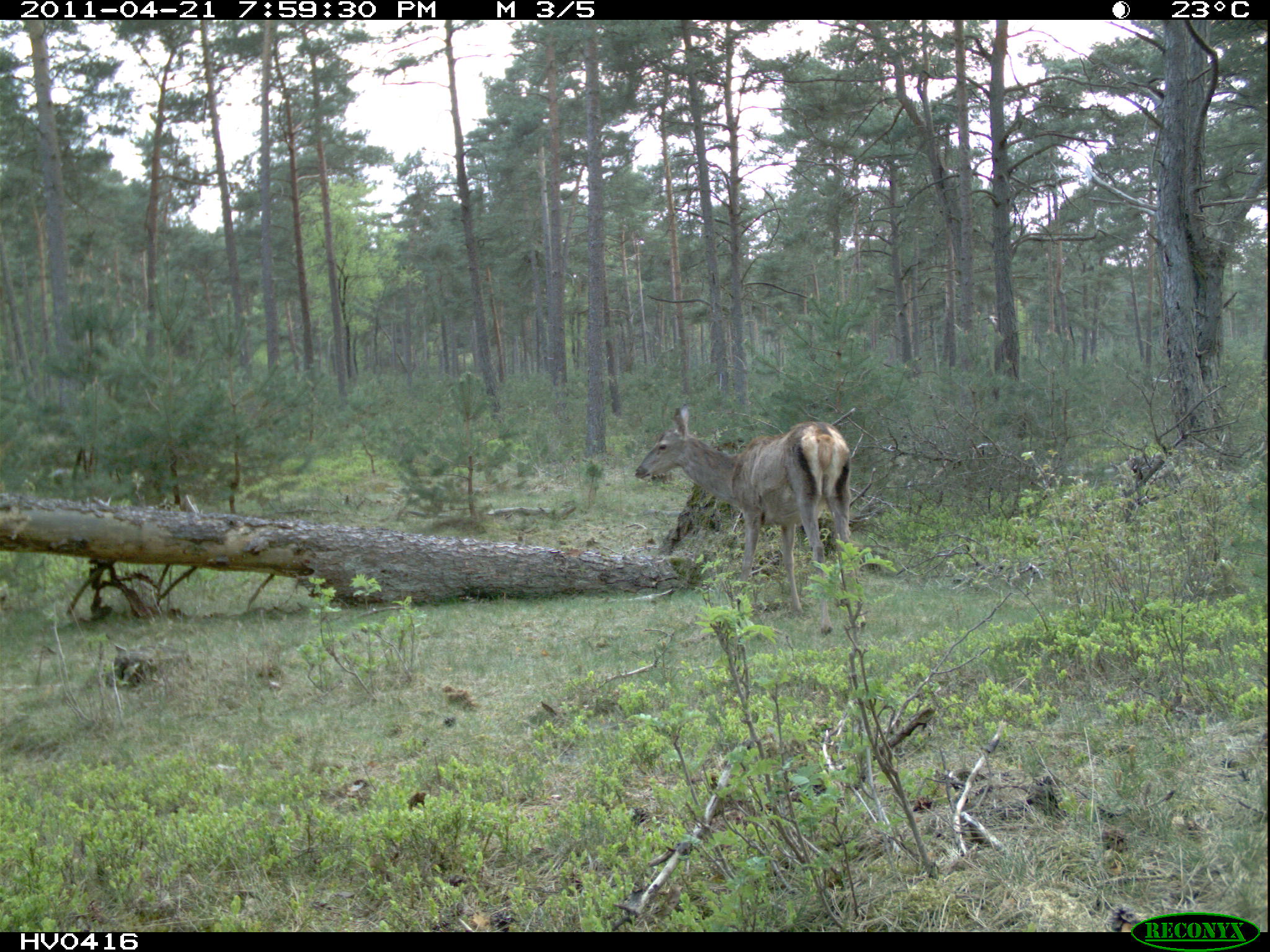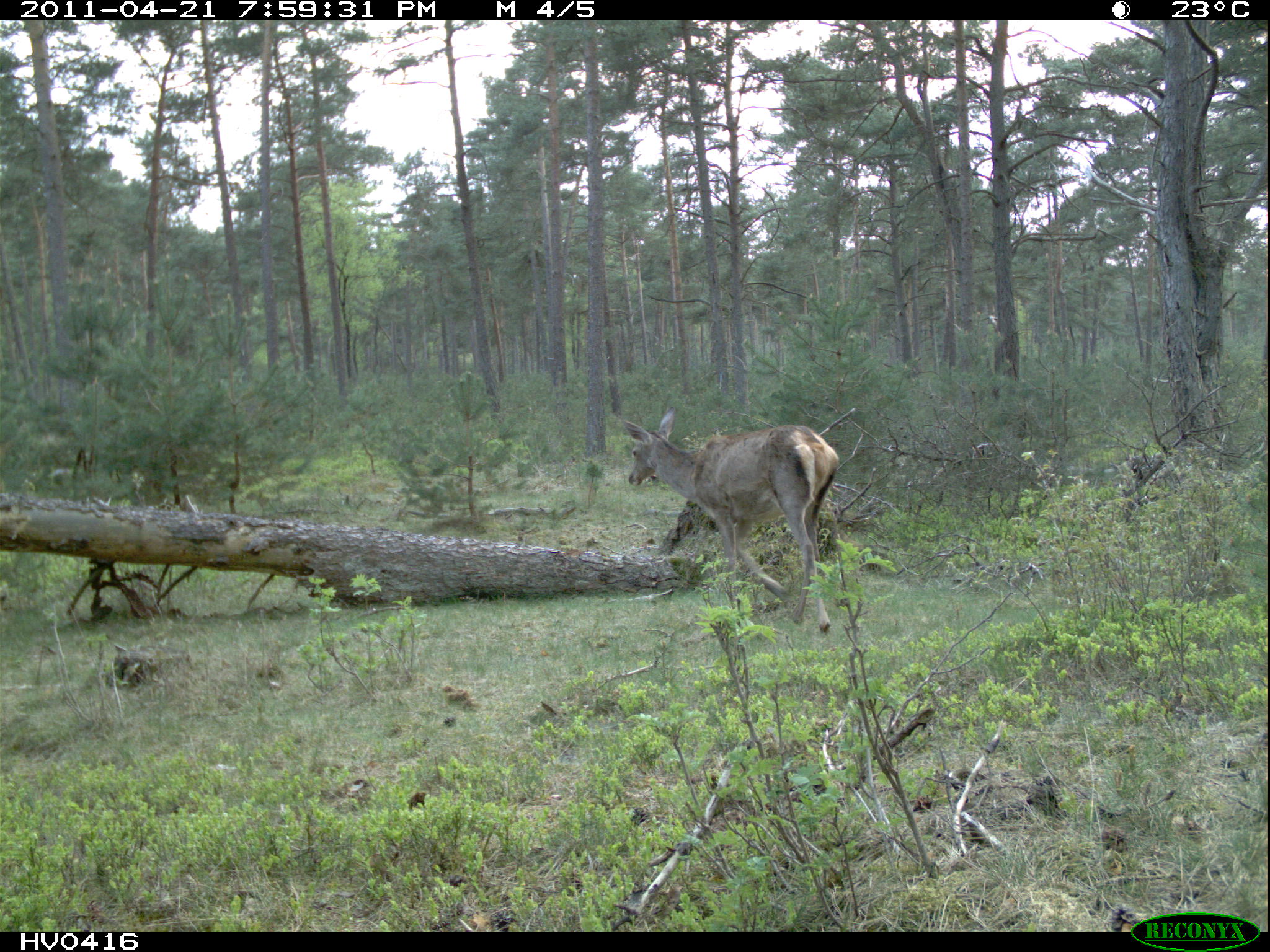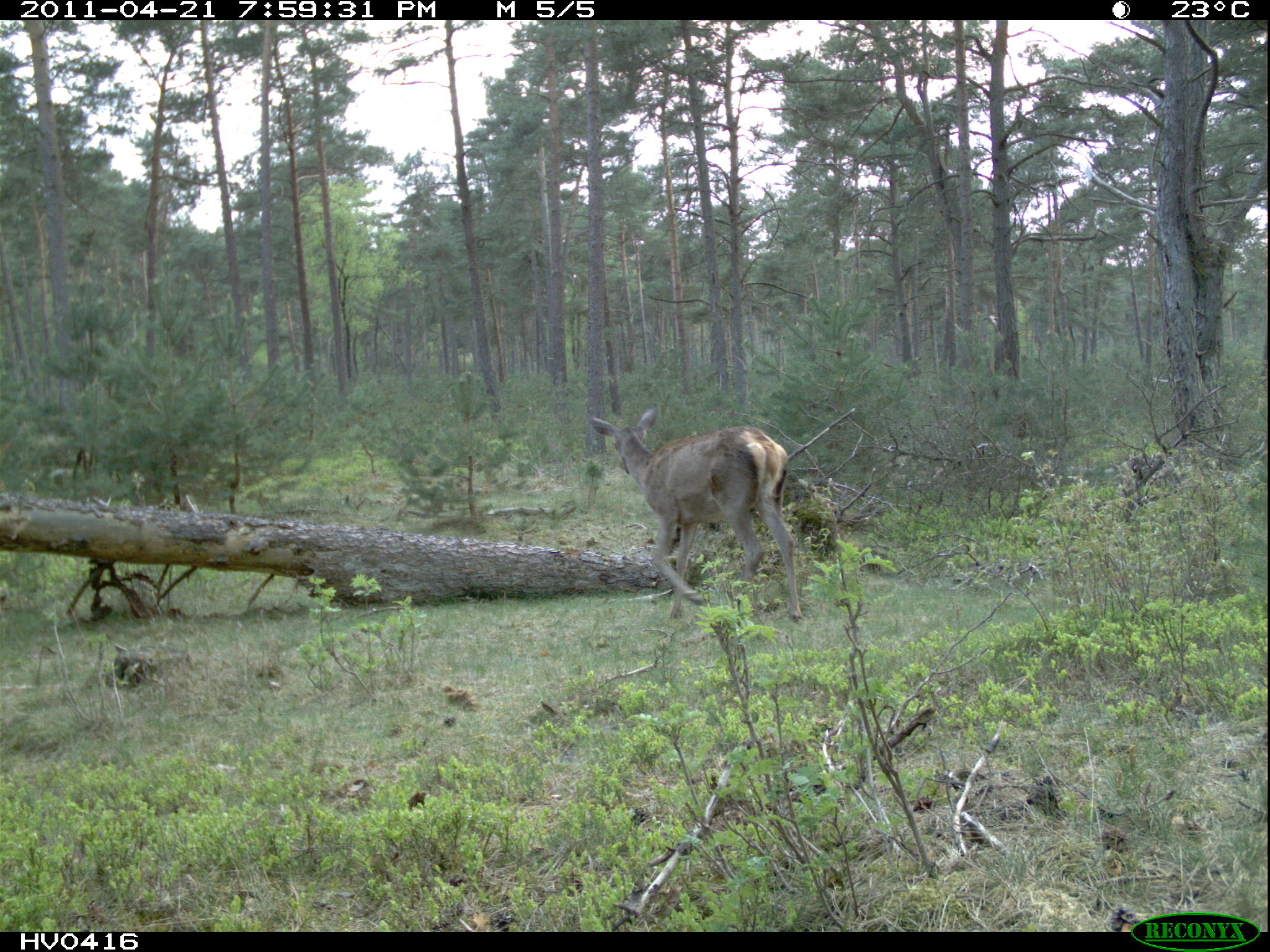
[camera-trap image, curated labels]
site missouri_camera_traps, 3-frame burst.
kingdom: Animalia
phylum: Chordata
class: Mammalia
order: Artiodactyla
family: Cervidae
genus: Cervus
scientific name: Cervus elaphus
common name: red deer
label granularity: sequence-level